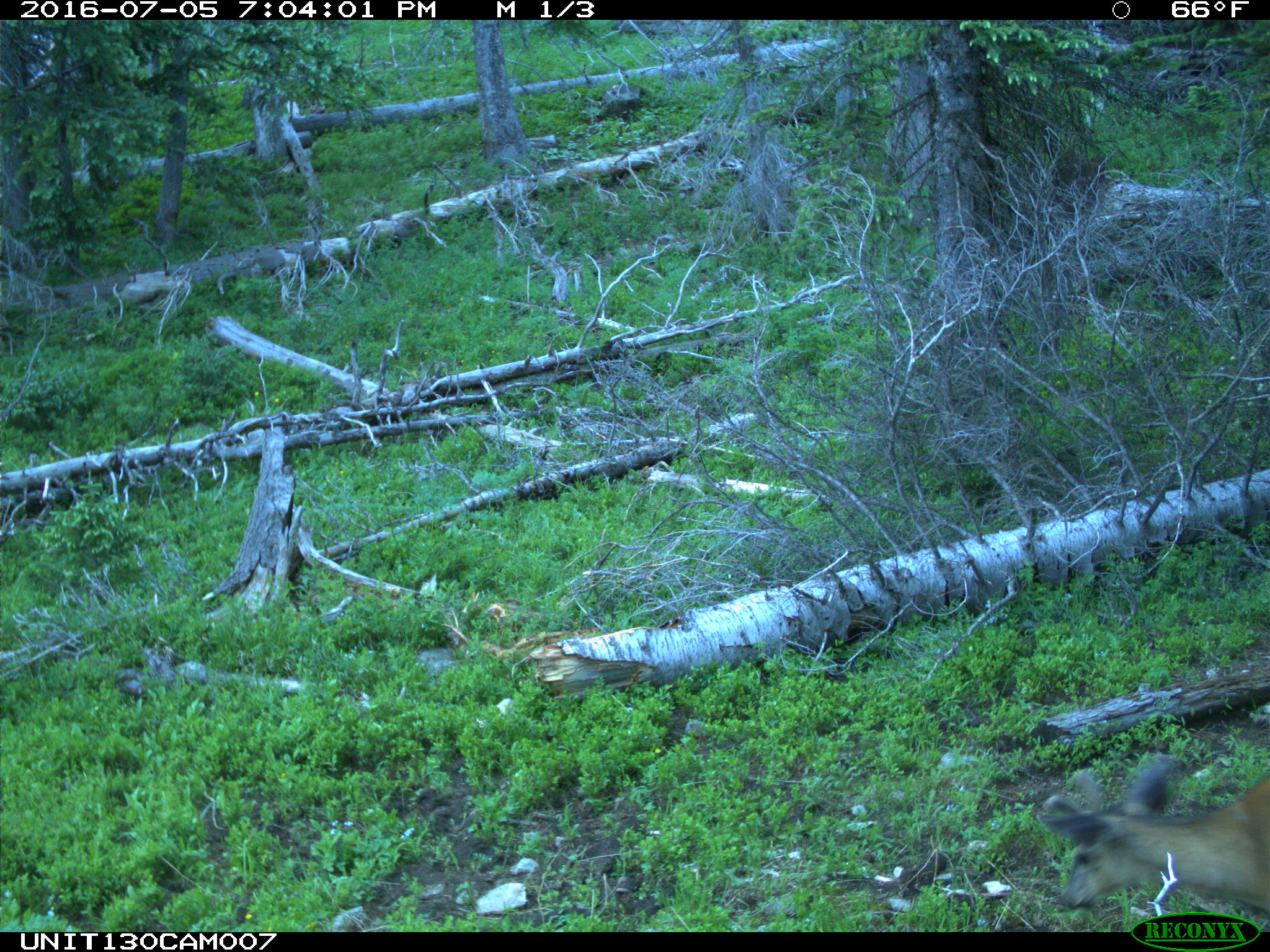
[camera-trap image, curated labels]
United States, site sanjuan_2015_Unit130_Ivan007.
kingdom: Animalia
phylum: Chordata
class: Mammalia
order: Artiodactyla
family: Cervidae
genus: Odocoileus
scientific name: Odocoileus hemionus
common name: mule deer